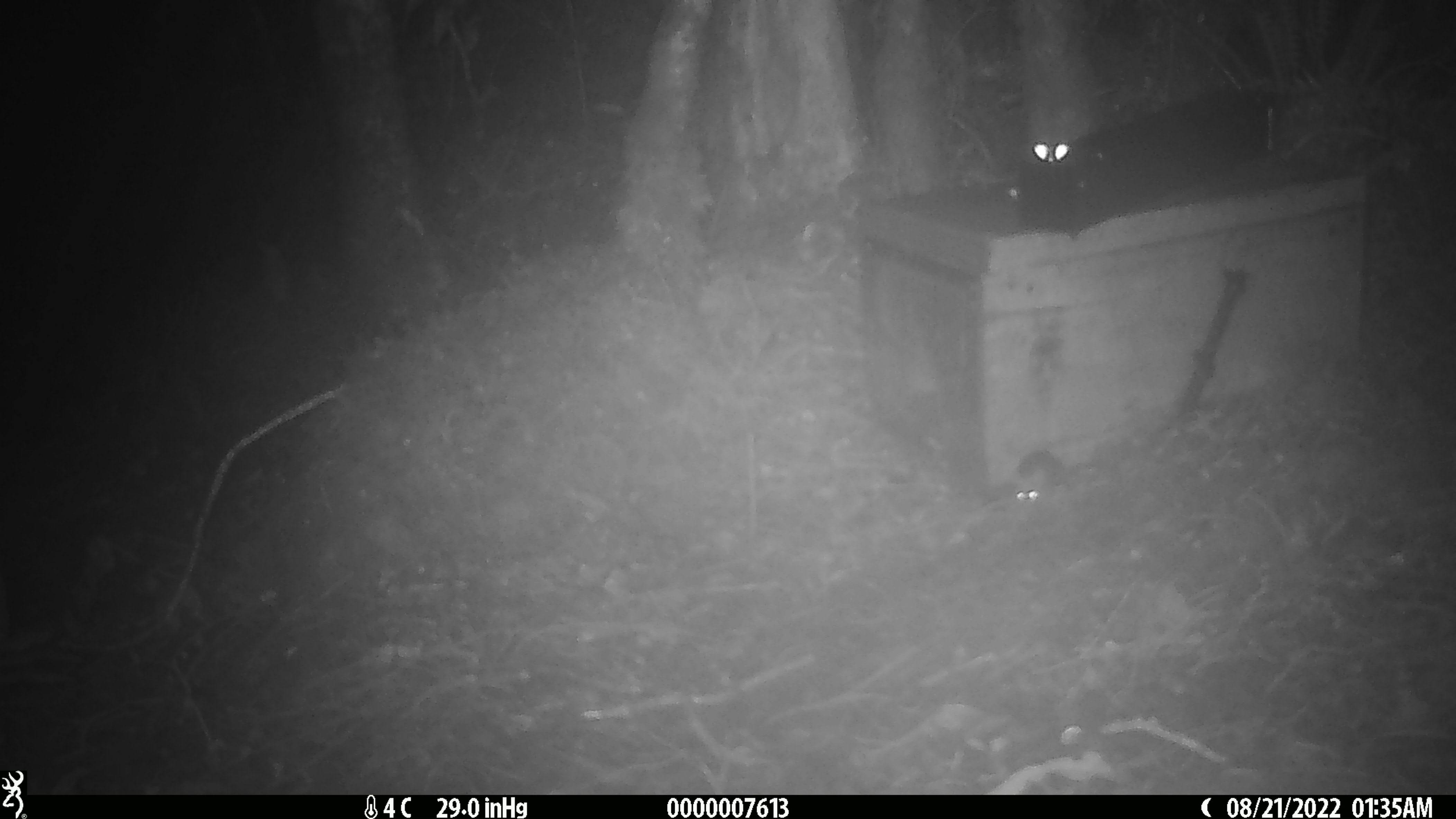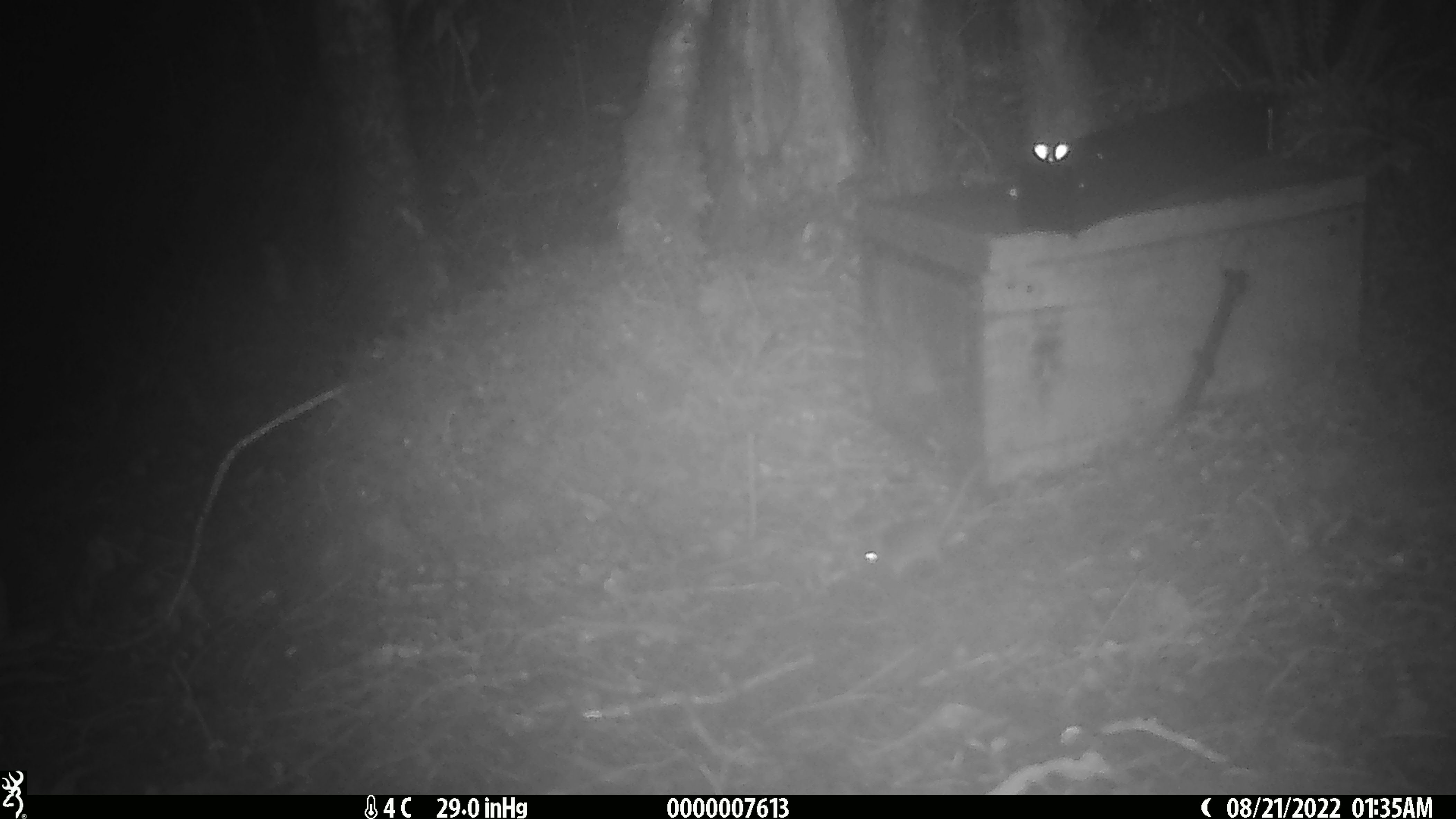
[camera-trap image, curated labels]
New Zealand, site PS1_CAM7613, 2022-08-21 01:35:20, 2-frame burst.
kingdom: Animalia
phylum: Chordata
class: Mammalia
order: Rodentia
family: Muridae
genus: Mus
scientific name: Mus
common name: mouse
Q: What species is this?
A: Mouse (Mus).